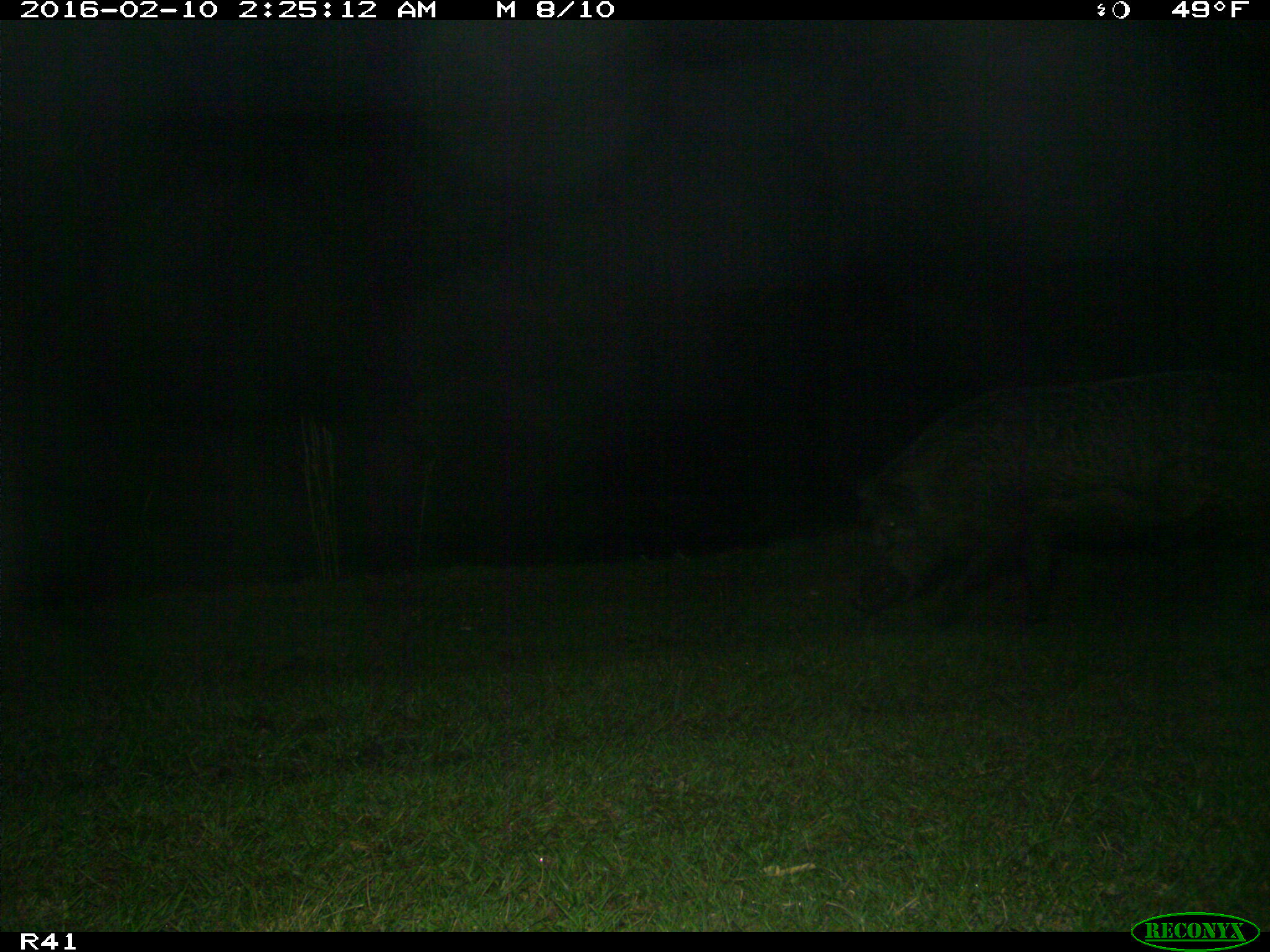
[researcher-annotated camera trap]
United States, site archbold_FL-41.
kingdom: Animalia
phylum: Chordata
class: Mammalia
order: Artiodactyla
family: Suidae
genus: Sus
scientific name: Sus scrofa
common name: wild boar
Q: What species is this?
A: Sus scrofa (wild boar).